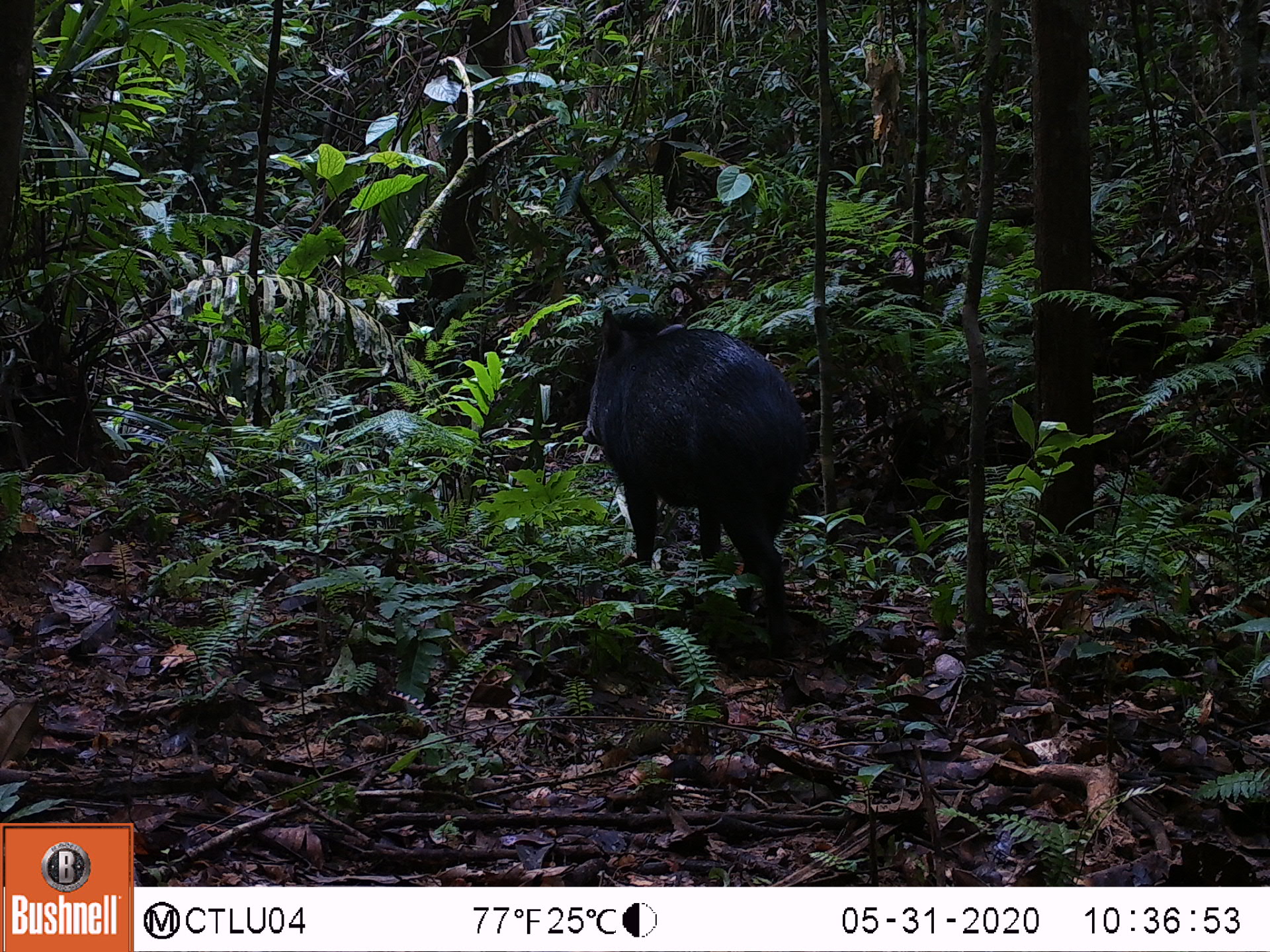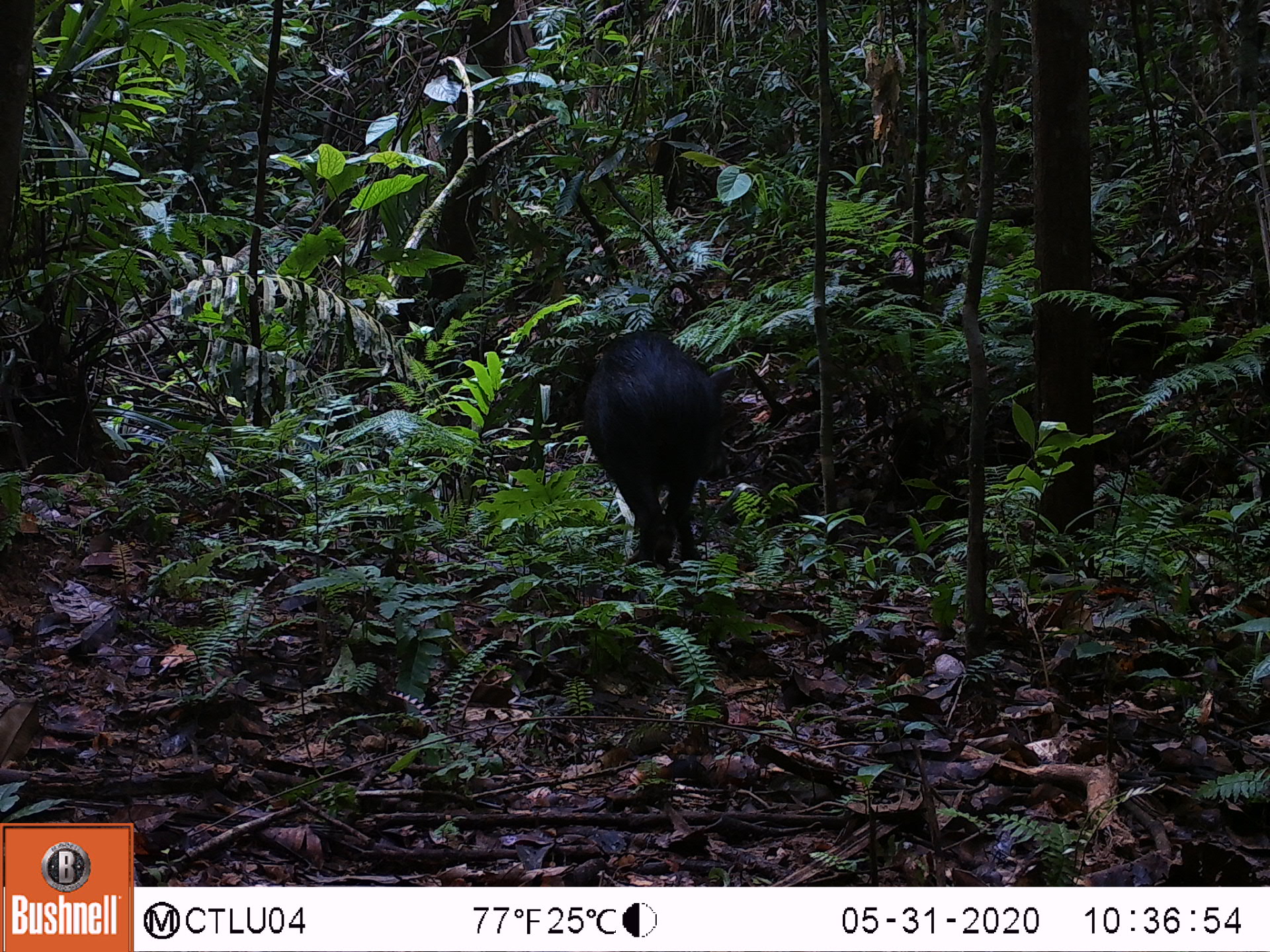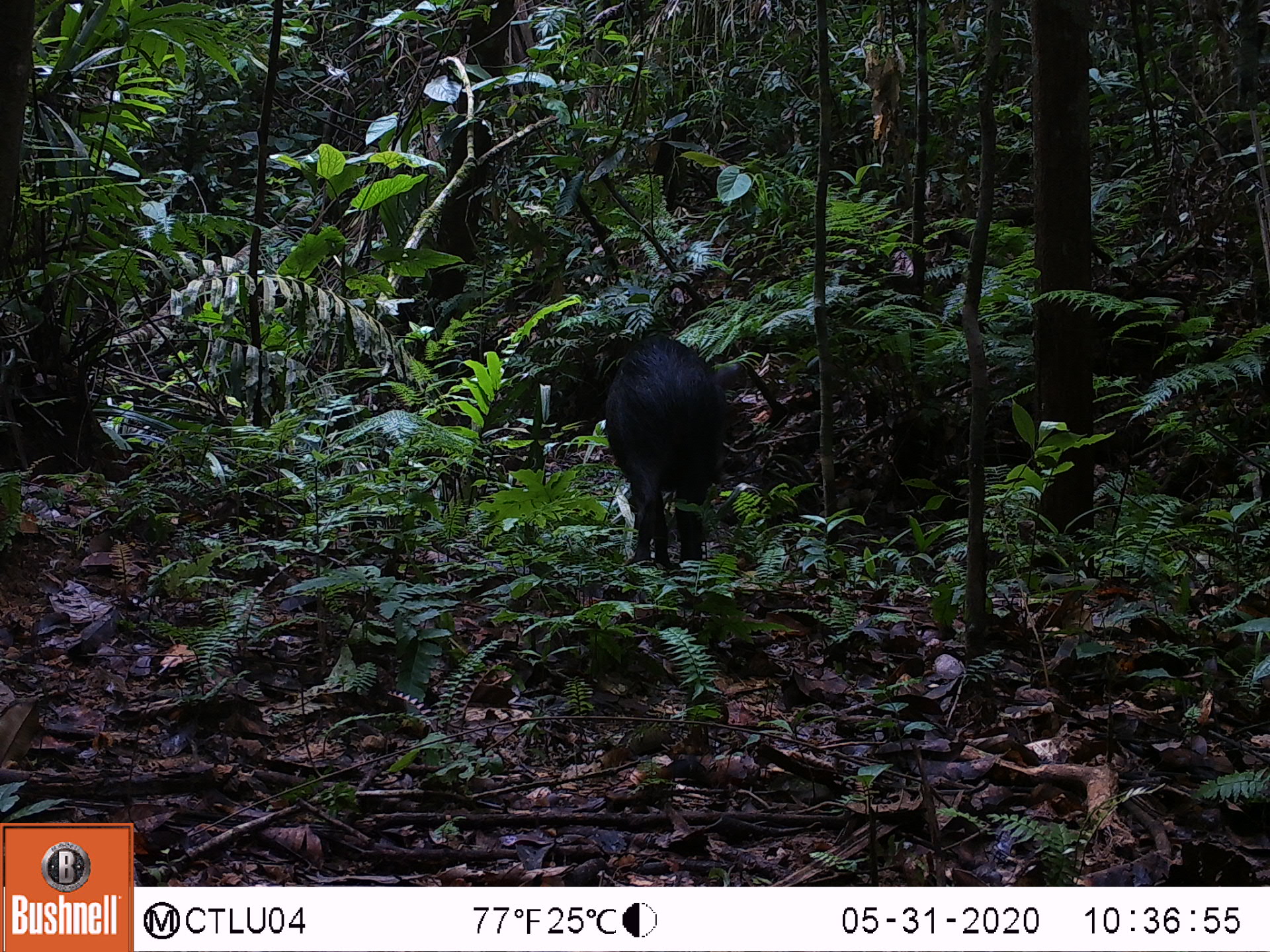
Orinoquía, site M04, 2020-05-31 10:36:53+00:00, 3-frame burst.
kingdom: Animalia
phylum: Chordata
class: Mammalia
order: Artiodactyla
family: Tayassuidae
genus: Pecari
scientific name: Pecari tajacu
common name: collared peccary